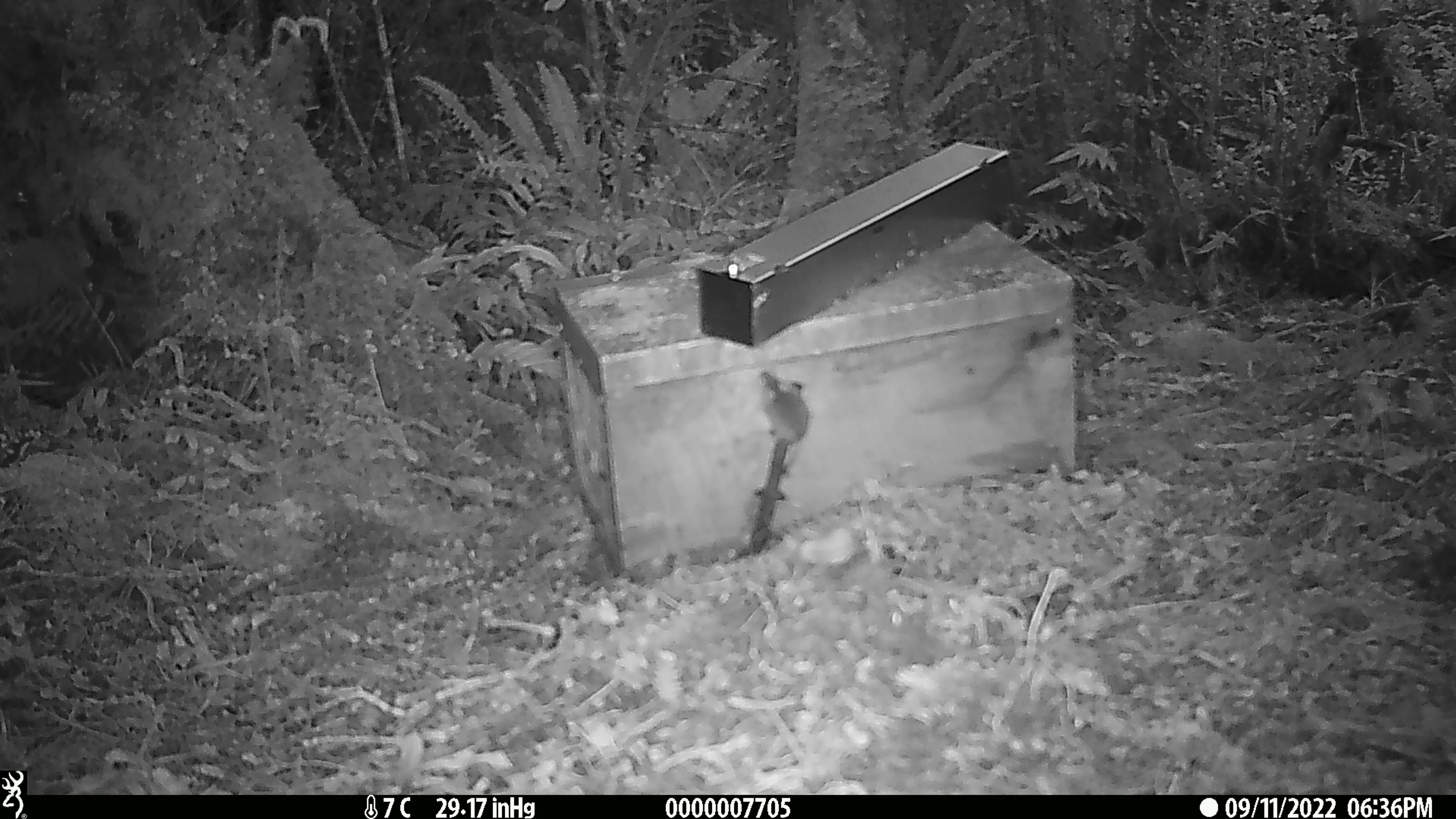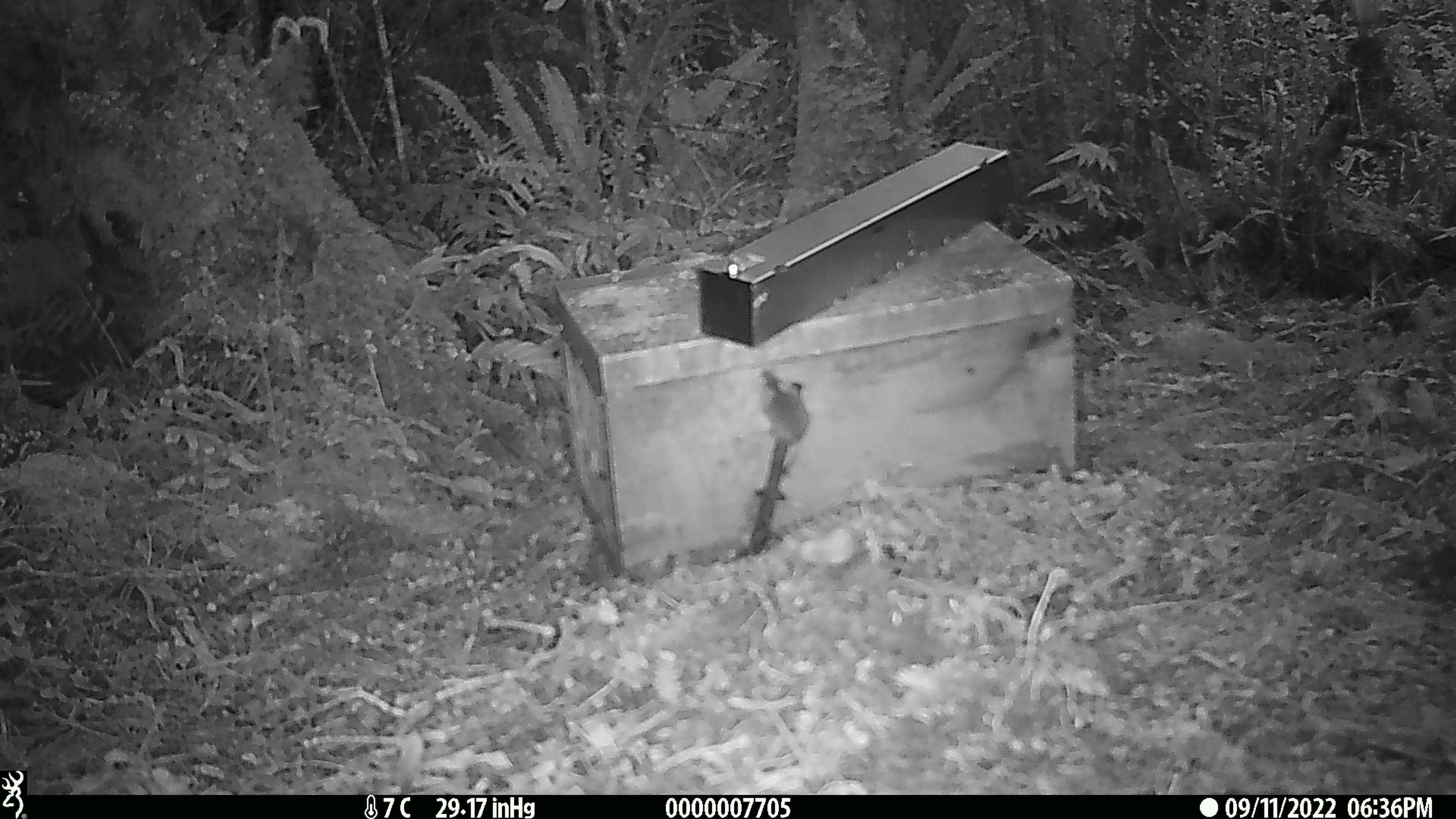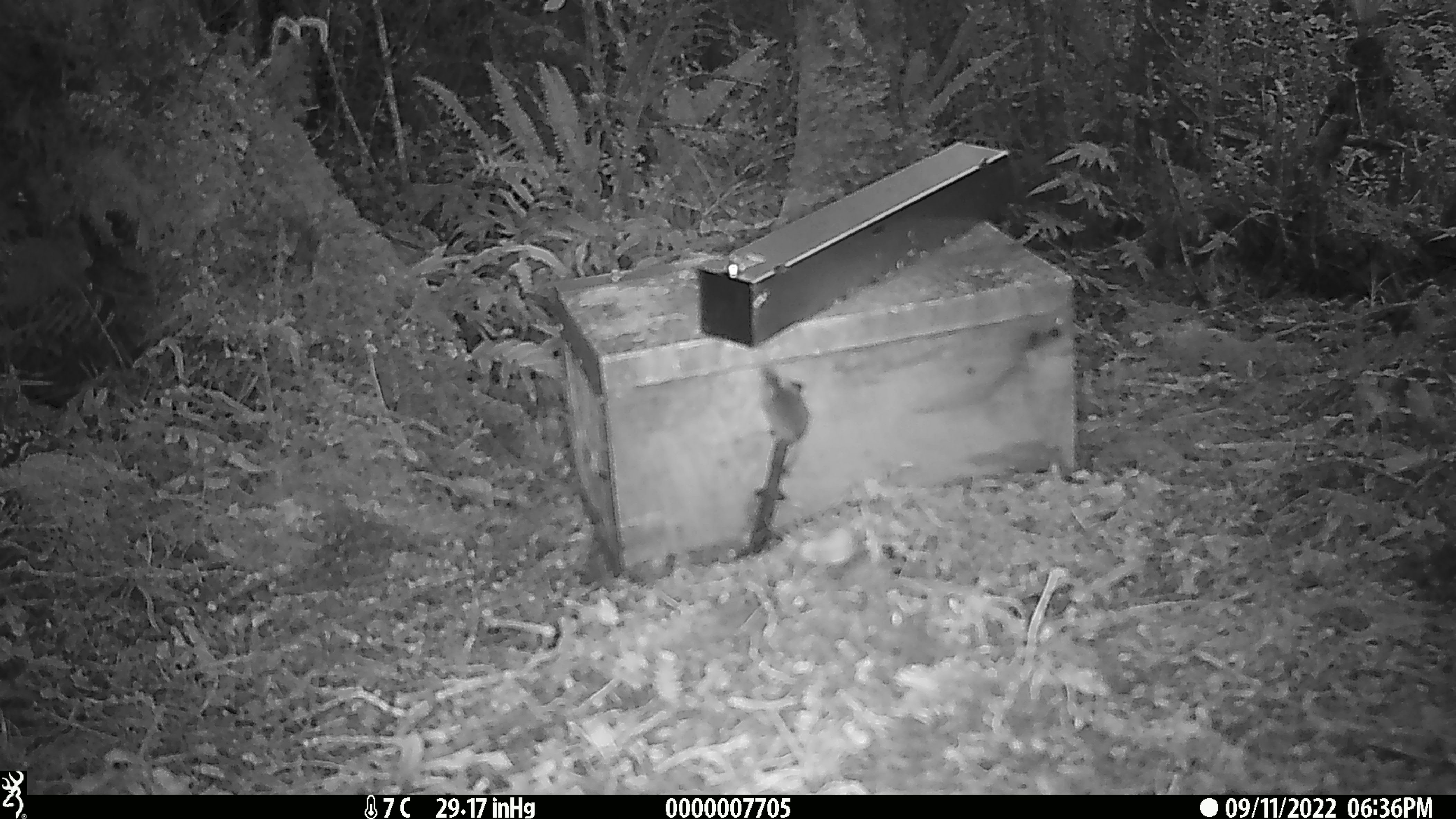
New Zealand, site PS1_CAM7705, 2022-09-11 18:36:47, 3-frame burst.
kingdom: Animalia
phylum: Chordata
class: Mammalia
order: Rodentia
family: Muridae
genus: Mus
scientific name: Mus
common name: mouse